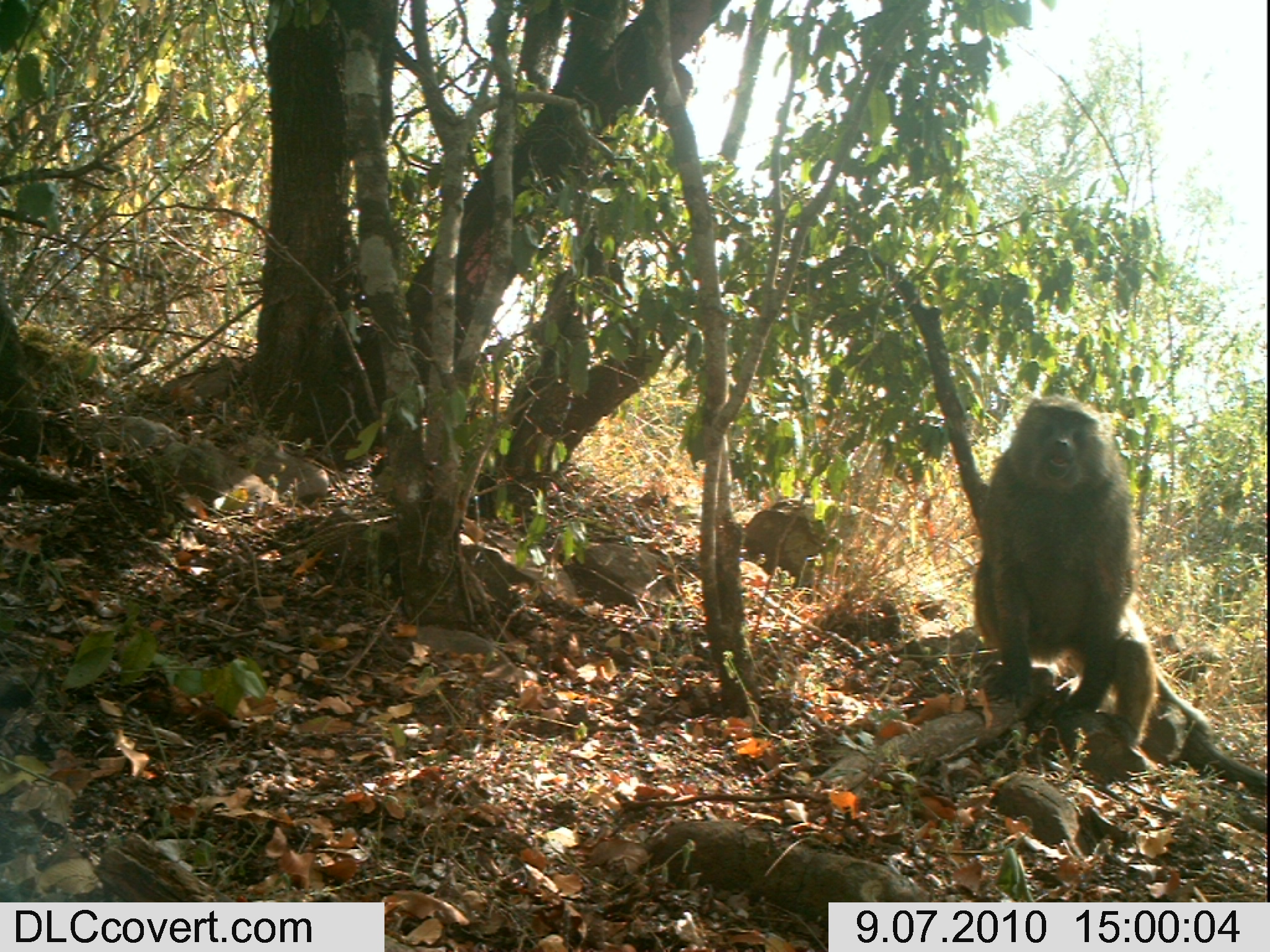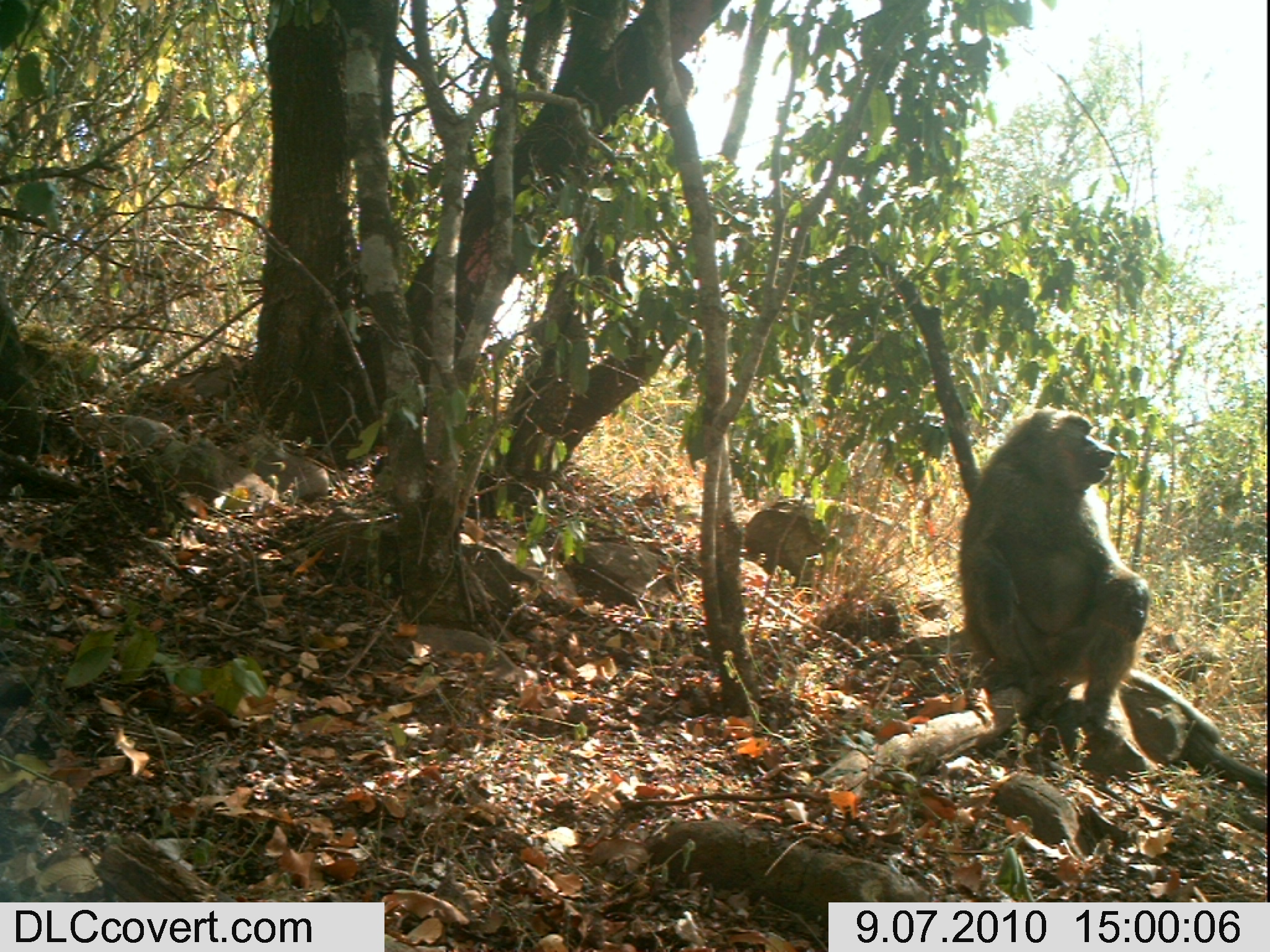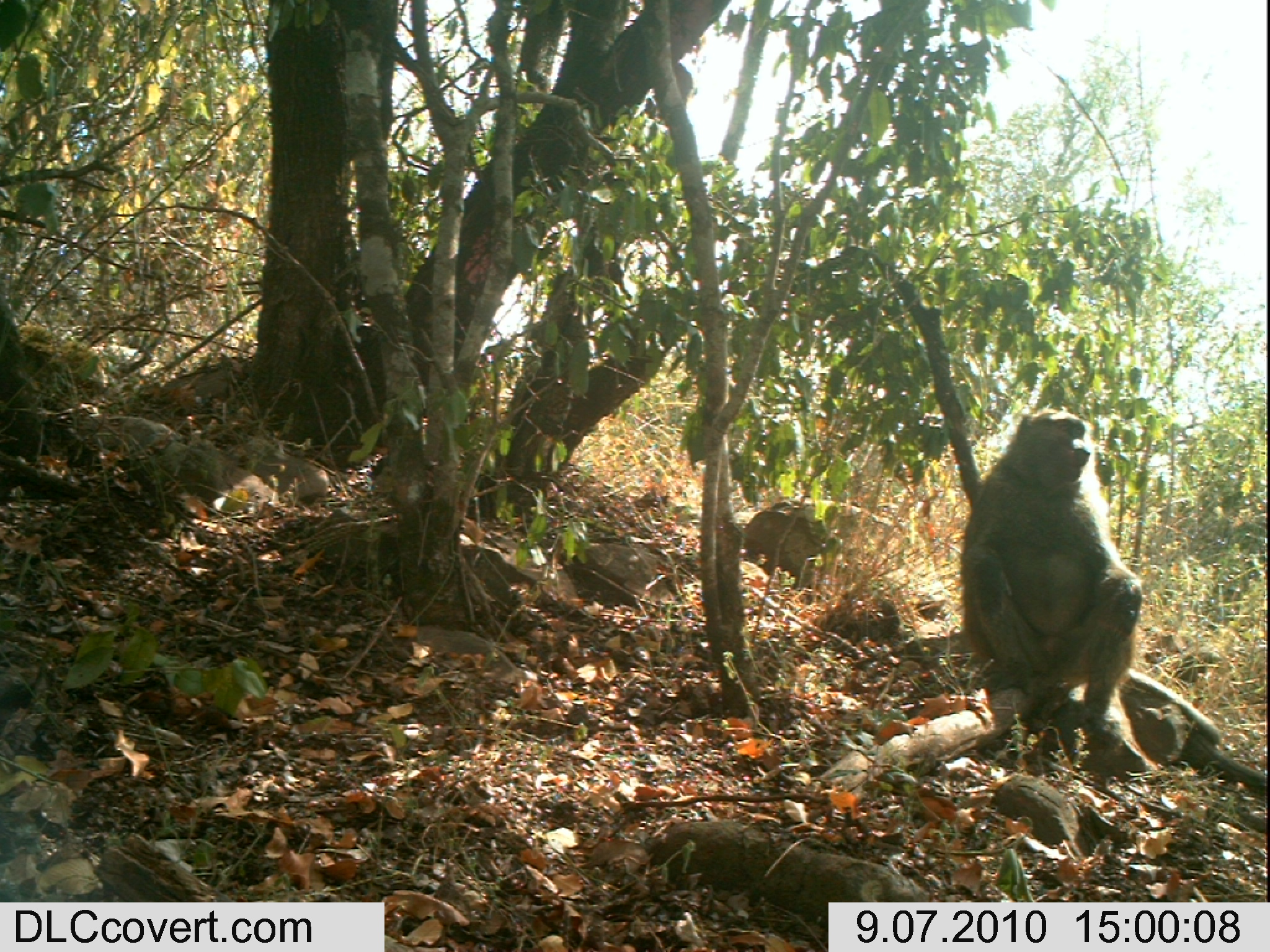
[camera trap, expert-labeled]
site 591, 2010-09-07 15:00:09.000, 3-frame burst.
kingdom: Animalia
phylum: Chordata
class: Mammalia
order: Primates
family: Cercopithecidae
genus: Papio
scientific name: Papio anubis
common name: olive baboon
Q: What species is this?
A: Papio anubis (olive baboon).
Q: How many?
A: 1.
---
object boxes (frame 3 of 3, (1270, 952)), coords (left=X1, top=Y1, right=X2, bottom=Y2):
papio anubis: (left=960, top=411, right=1142, bottom=748)